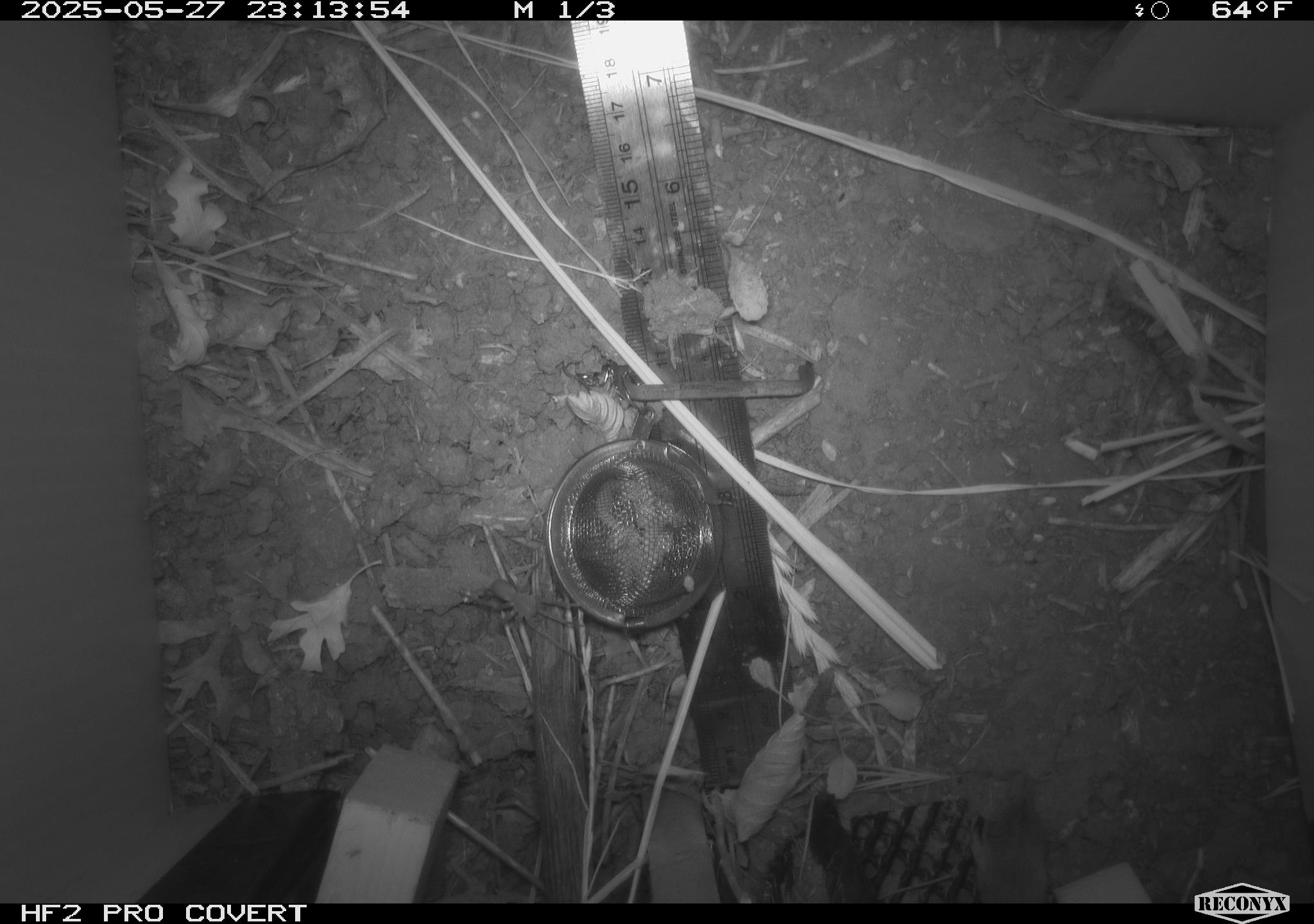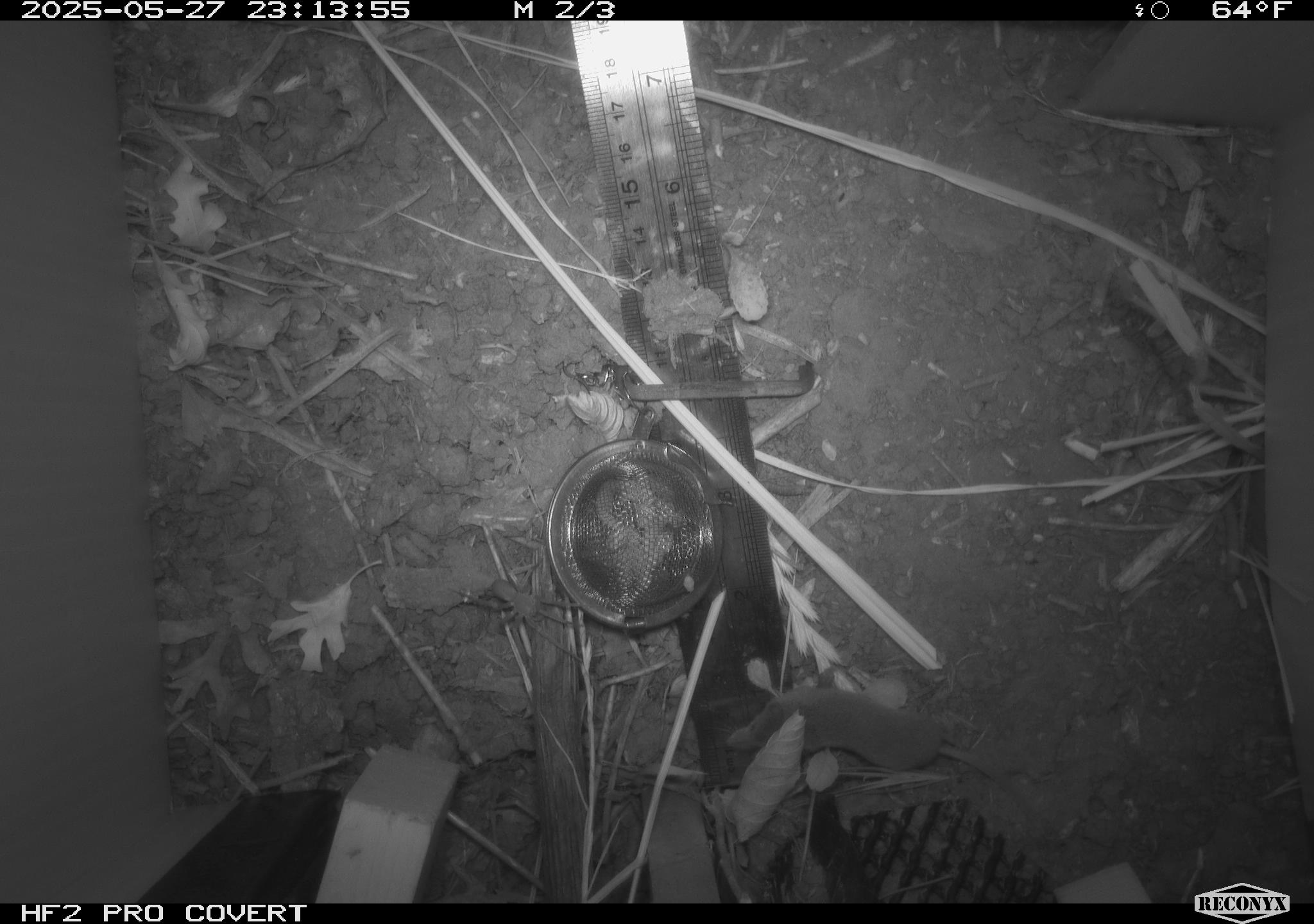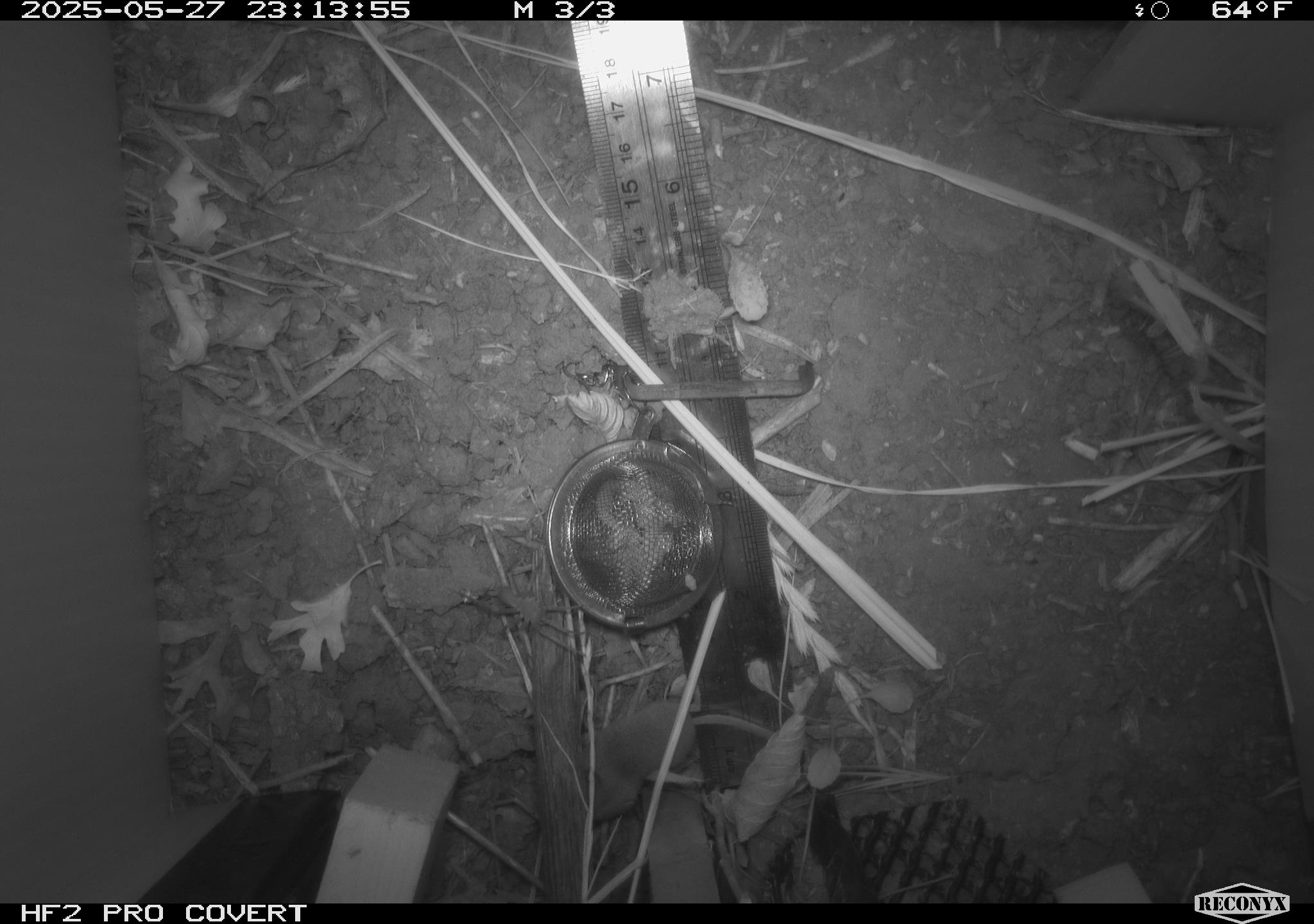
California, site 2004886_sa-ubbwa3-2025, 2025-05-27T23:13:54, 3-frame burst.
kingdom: Animalia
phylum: Chordata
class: Mammalia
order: Rodentia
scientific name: Rodentia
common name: rodent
Rodent (Rodentia).